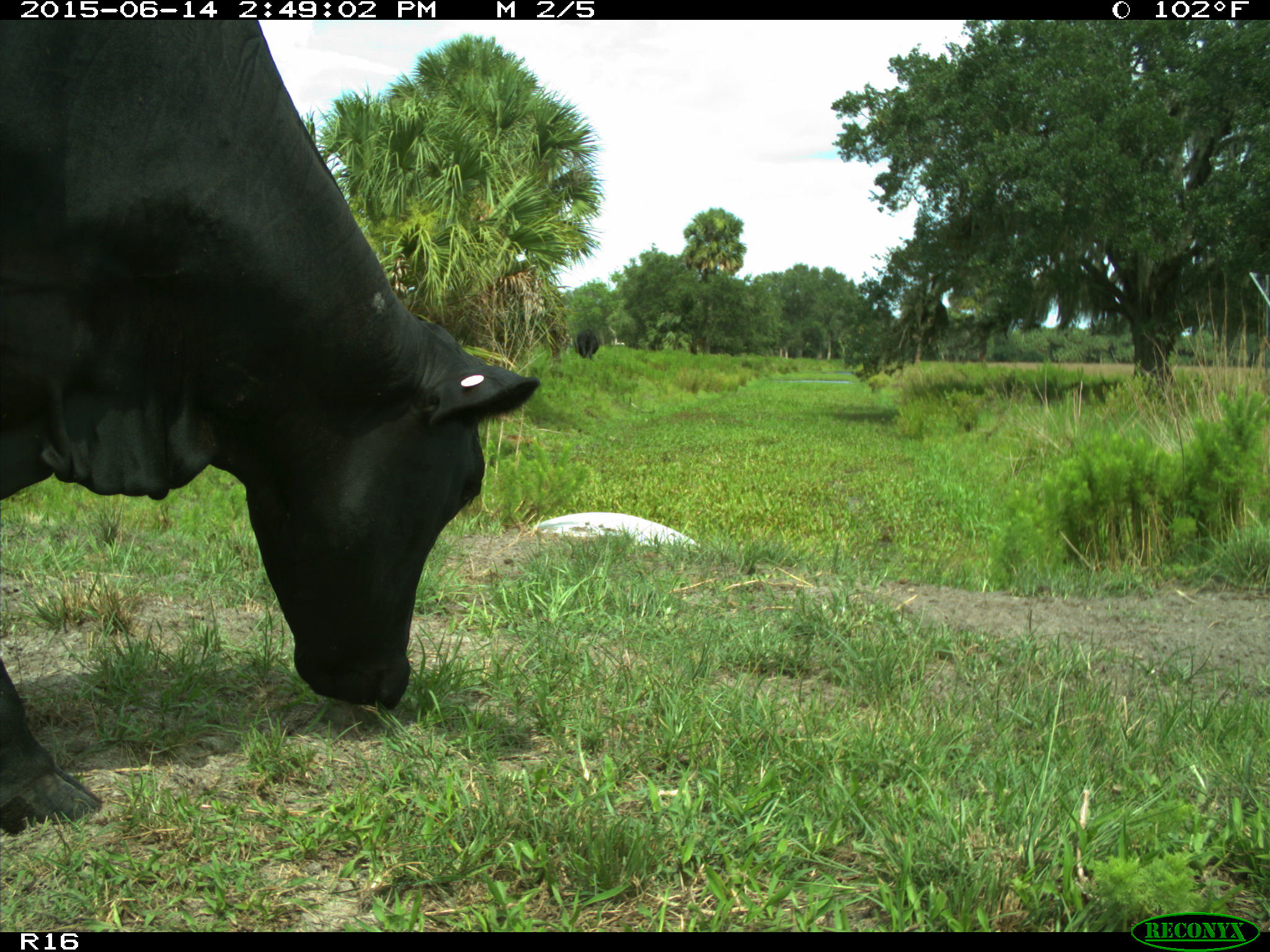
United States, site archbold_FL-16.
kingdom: Animalia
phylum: Chordata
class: Mammalia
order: Artiodactyla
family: Bovidae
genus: Bos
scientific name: Bos taurus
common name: domestic cow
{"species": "Bos taurus (domestic cow)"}